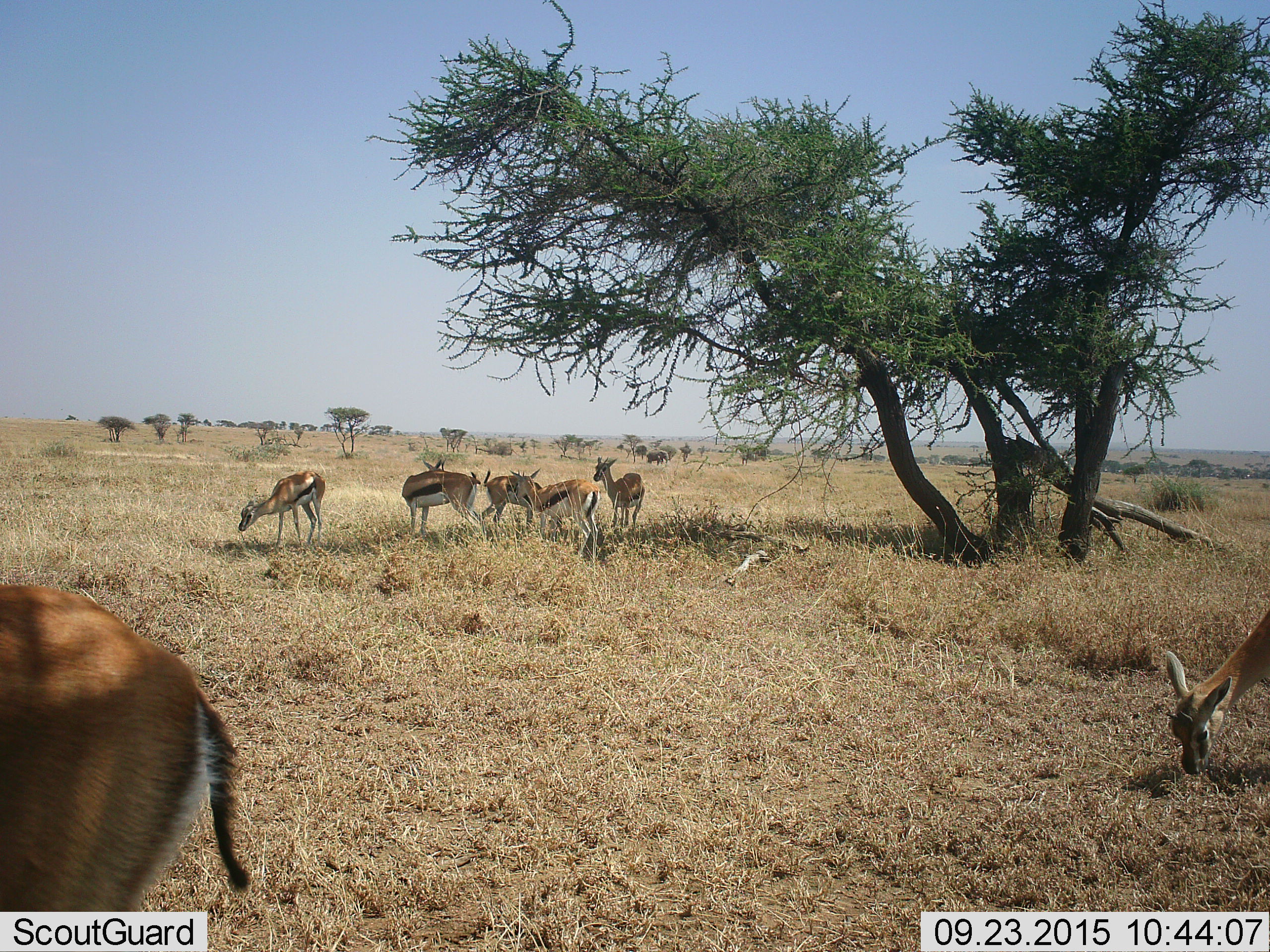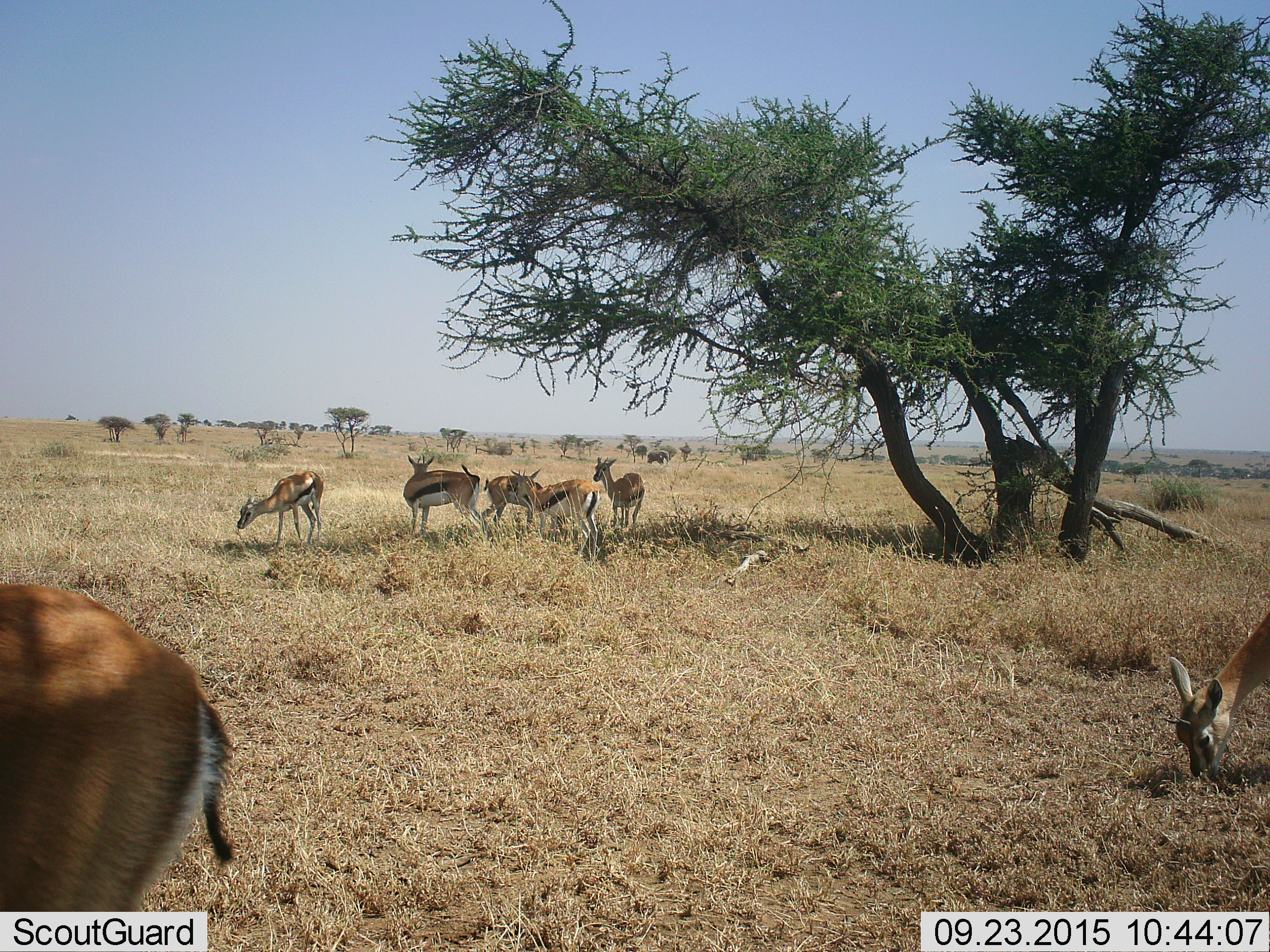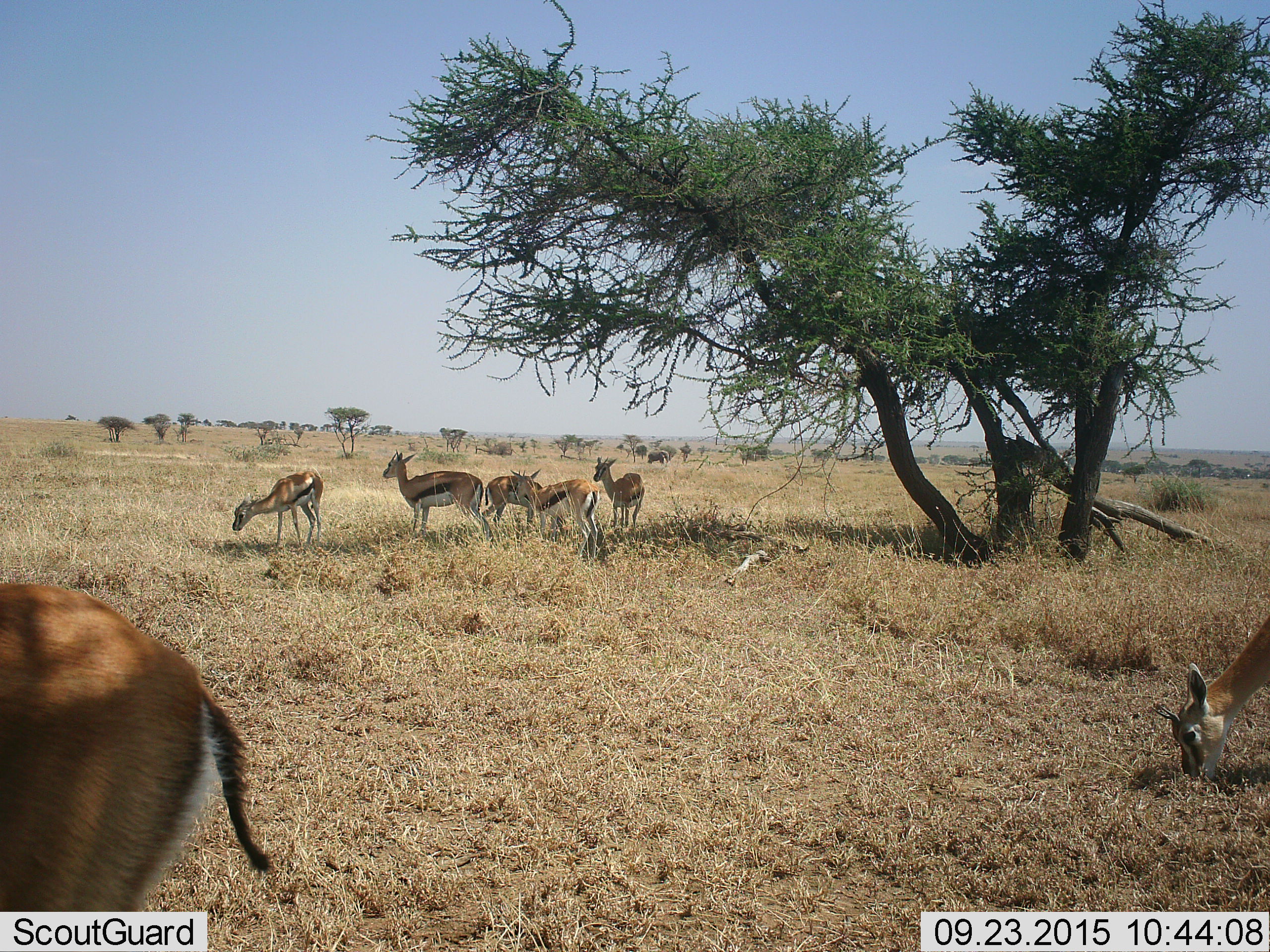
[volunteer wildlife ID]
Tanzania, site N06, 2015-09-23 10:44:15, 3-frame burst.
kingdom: Animalia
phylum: Chordata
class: Mammalia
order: Artiodactyla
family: Bovidae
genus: Eudorcas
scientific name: Eudorcas thomsonii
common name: thomson's gazelle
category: gazellethomsons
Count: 7.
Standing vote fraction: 67%.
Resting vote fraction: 11%.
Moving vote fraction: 22%.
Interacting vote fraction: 22%.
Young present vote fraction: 0%.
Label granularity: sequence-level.